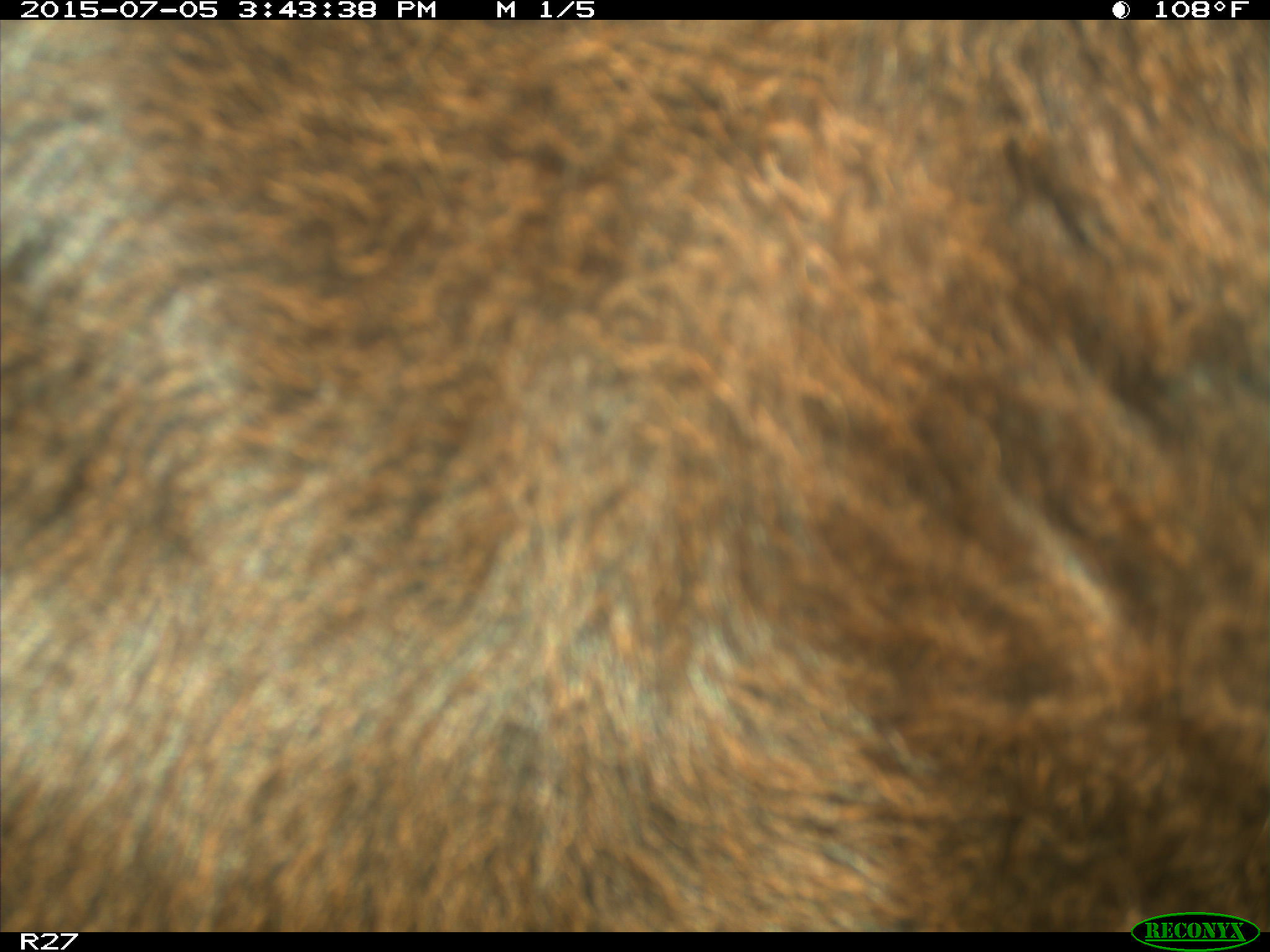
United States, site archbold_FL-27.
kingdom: Animalia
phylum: Chordata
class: Mammalia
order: Artiodactyla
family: Bovidae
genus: Bos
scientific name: Bos taurus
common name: domestic cow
Bos taurus (domestic cow).